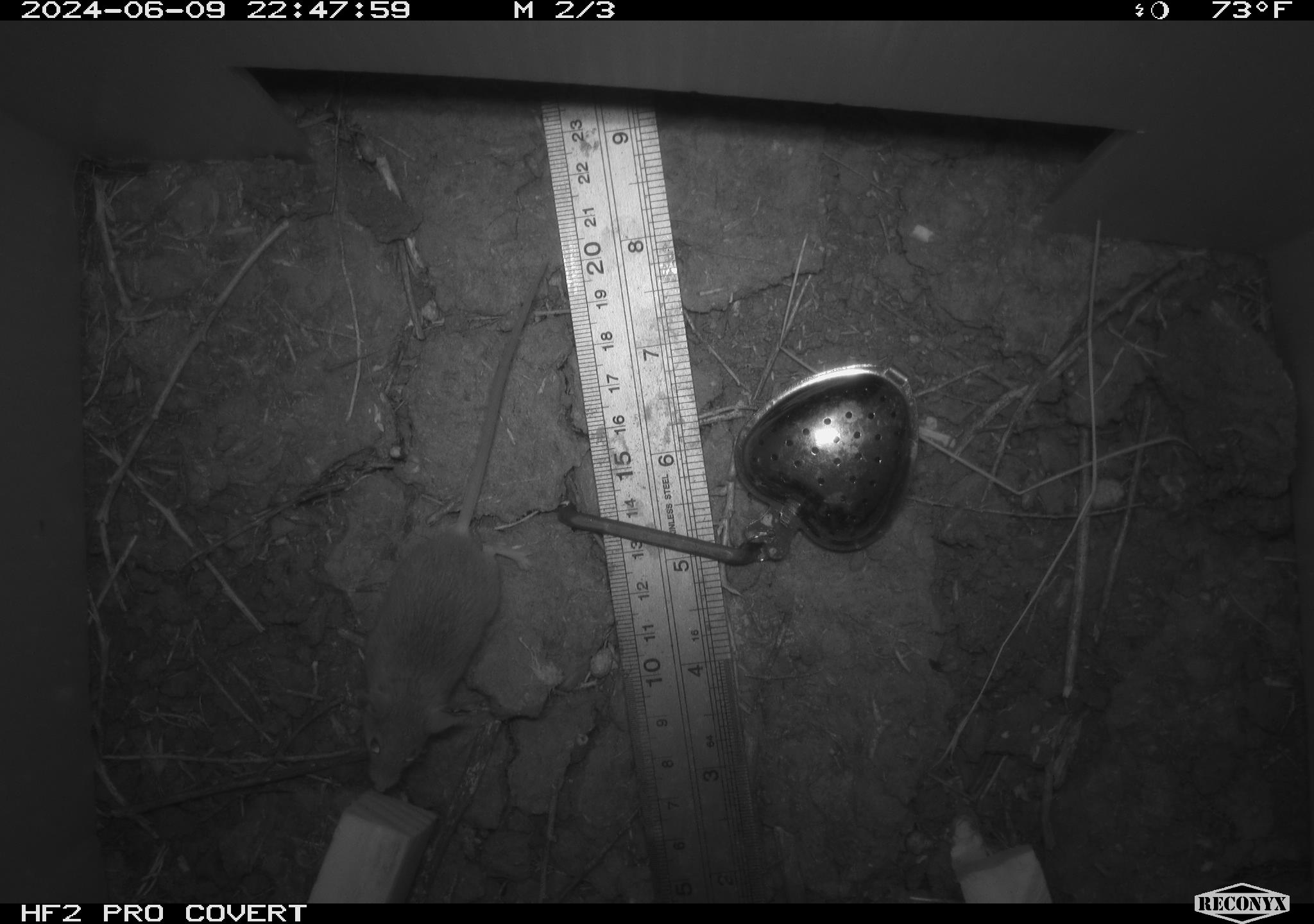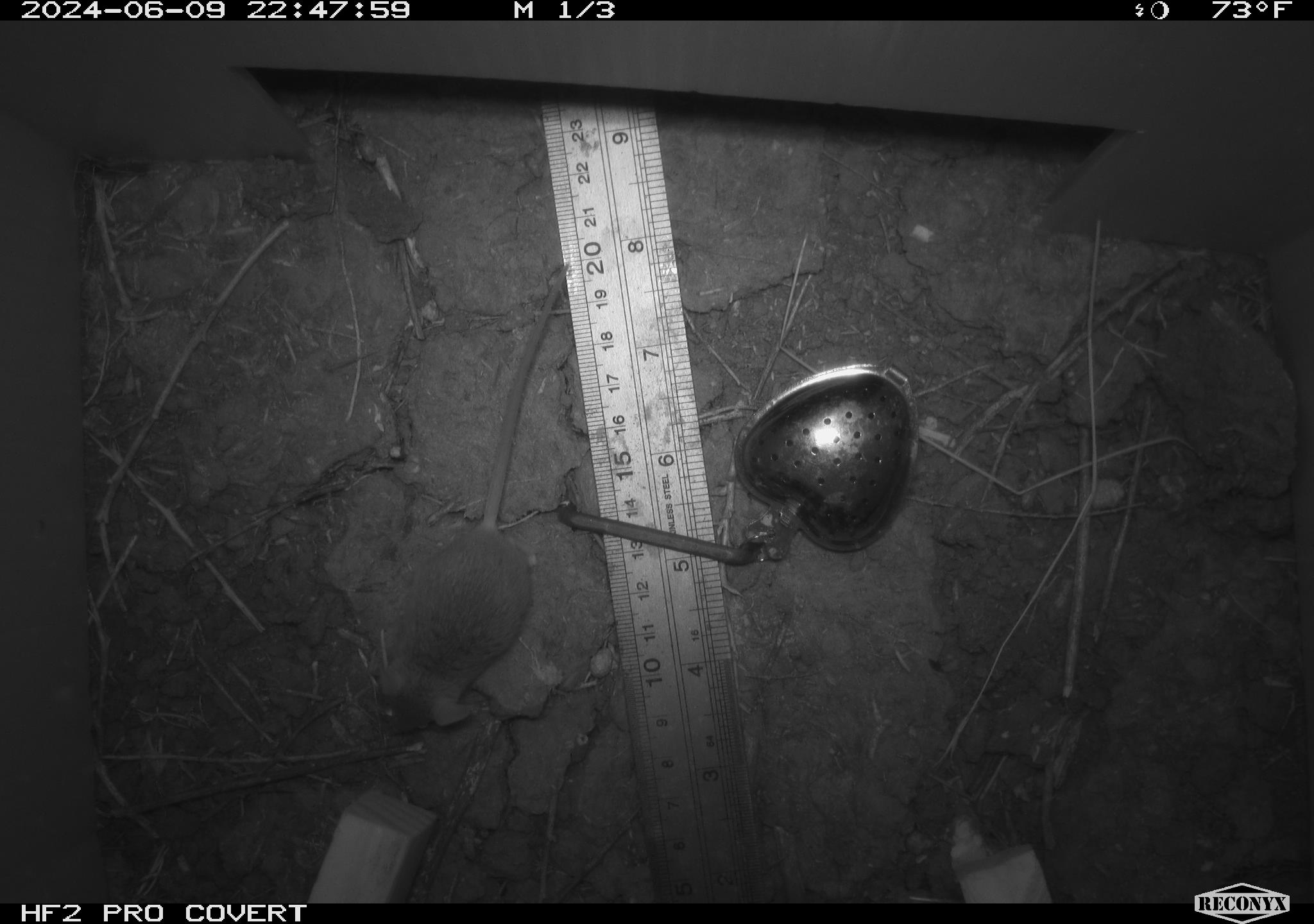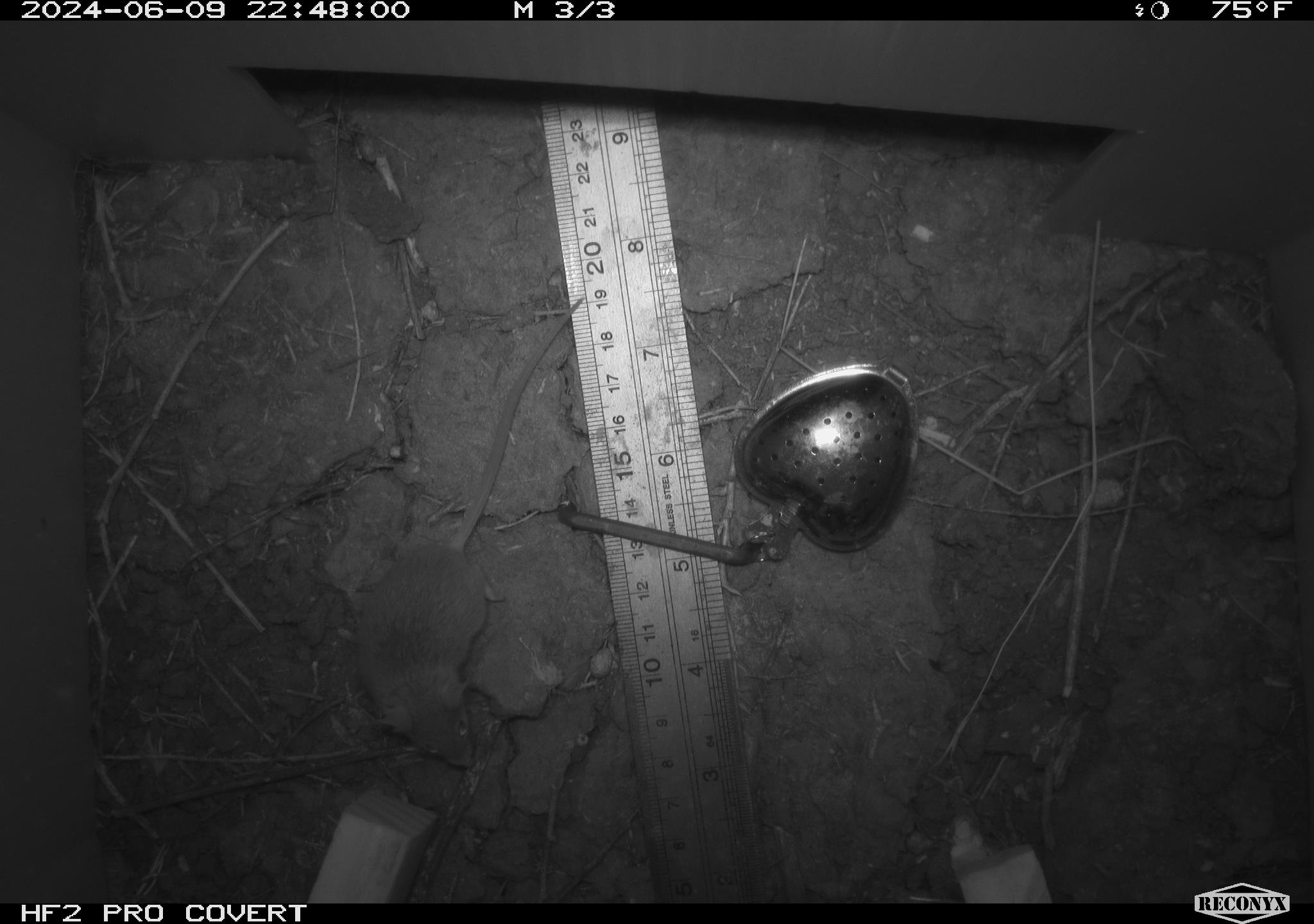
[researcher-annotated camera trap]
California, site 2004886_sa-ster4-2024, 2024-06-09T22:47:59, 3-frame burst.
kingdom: Animalia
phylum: Chordata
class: Mammalia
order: Rodentia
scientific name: Rodentia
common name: mouse species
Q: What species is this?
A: Mouse species (Rodentia).